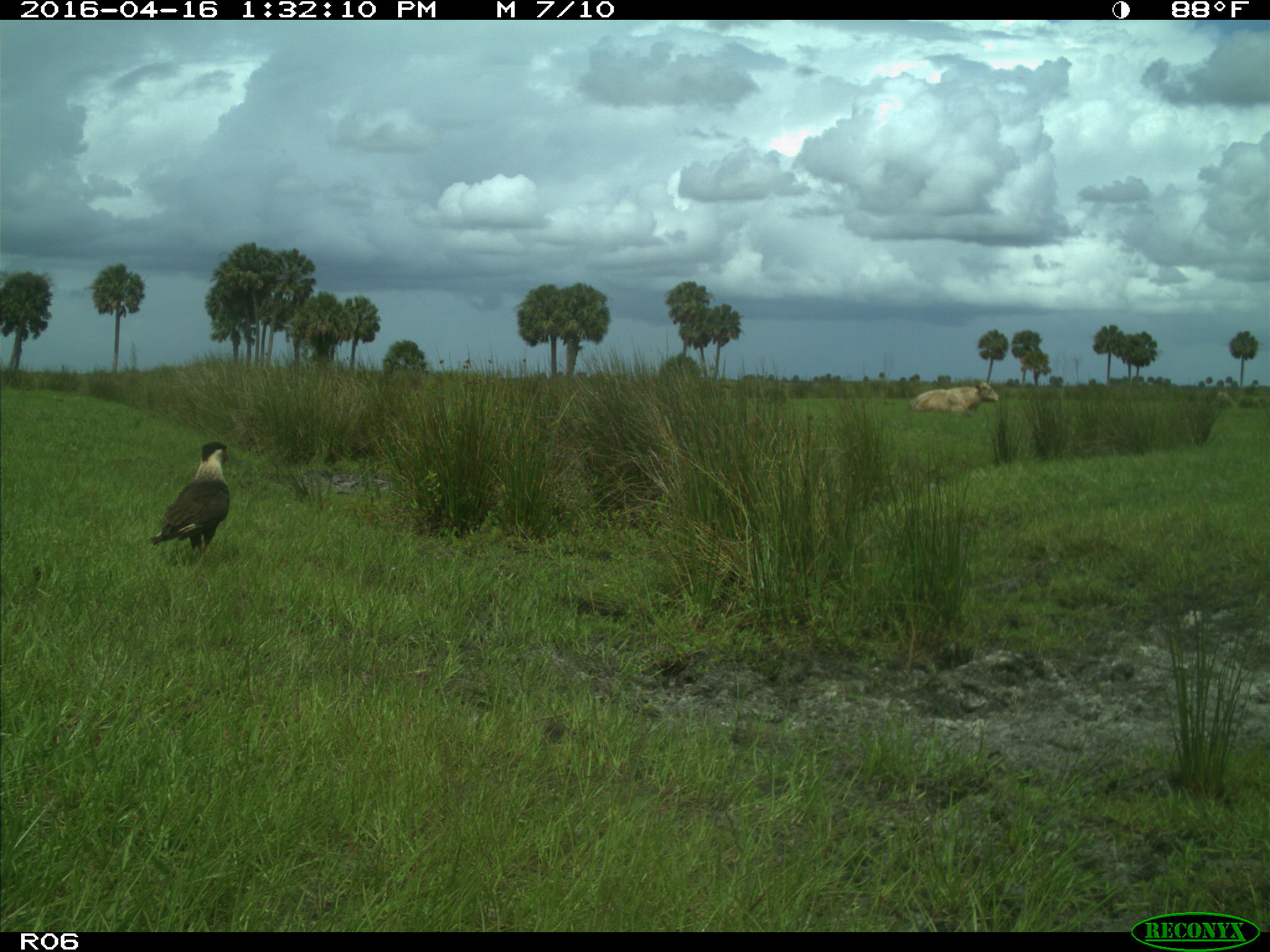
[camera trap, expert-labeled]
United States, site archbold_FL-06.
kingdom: Animalia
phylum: Chordata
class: Mammalia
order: Artiodactyla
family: Bovidae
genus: Bos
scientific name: Bos taurus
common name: domestic cow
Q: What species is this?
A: Bos taurus (domestic cow).